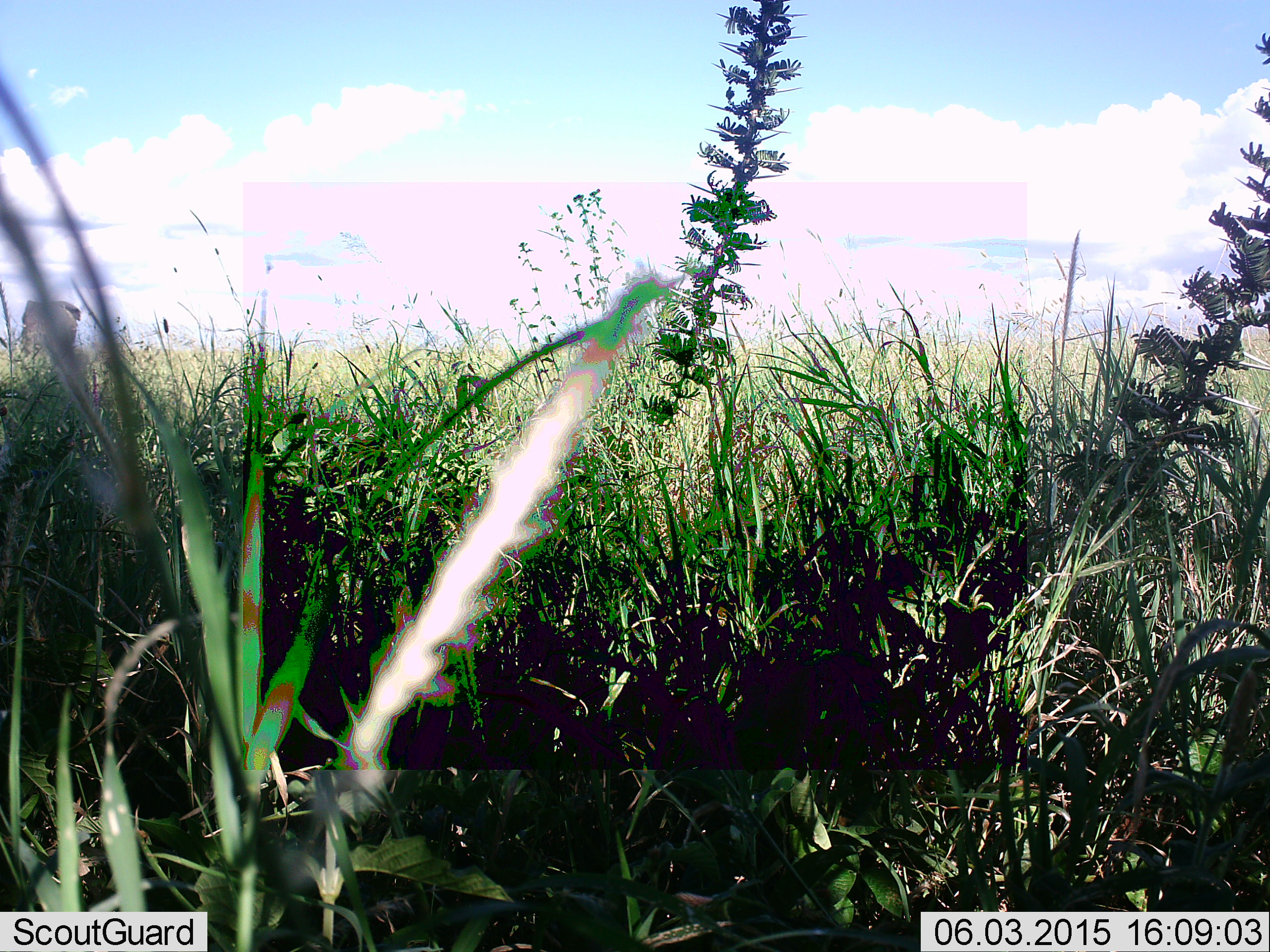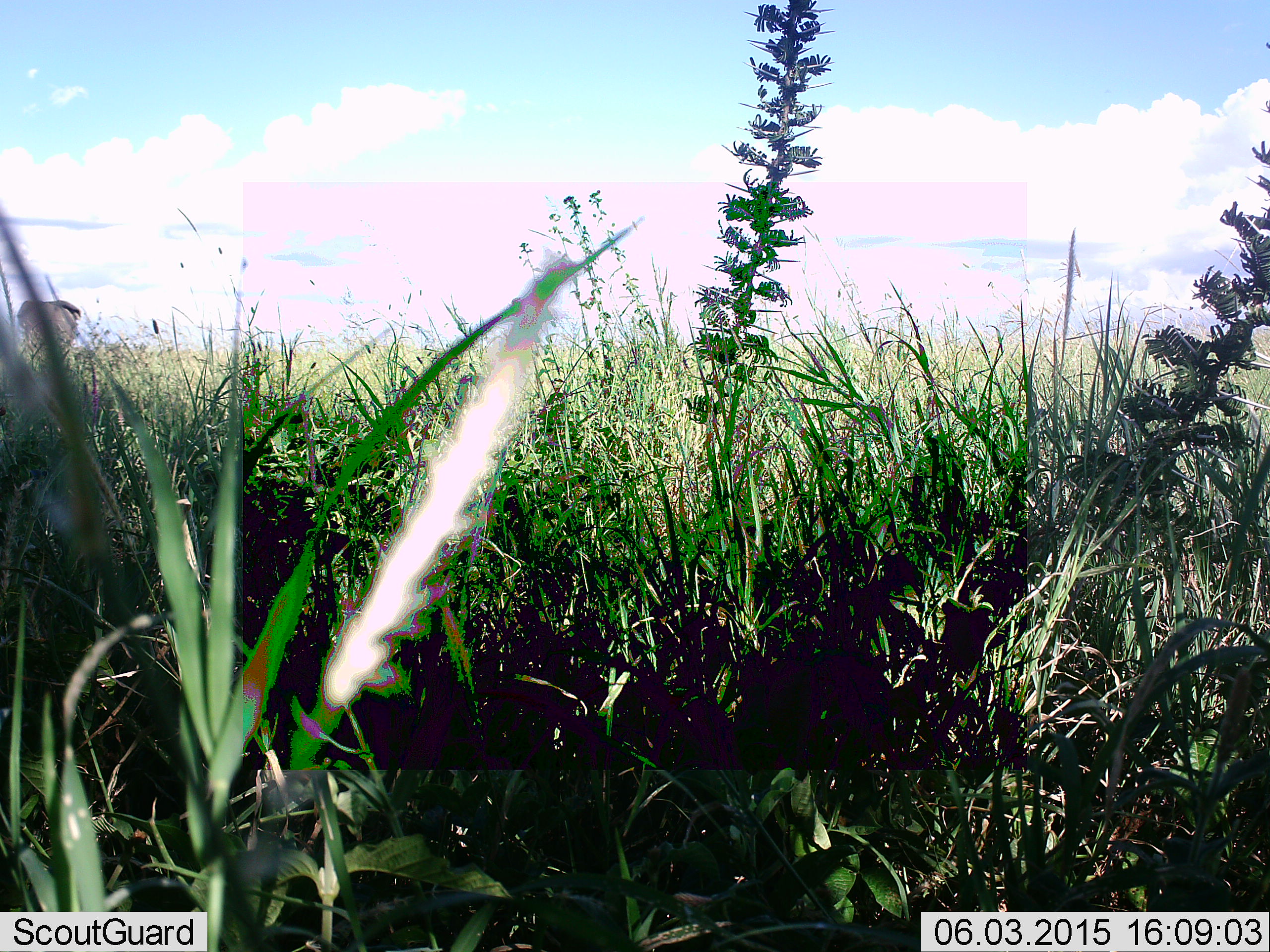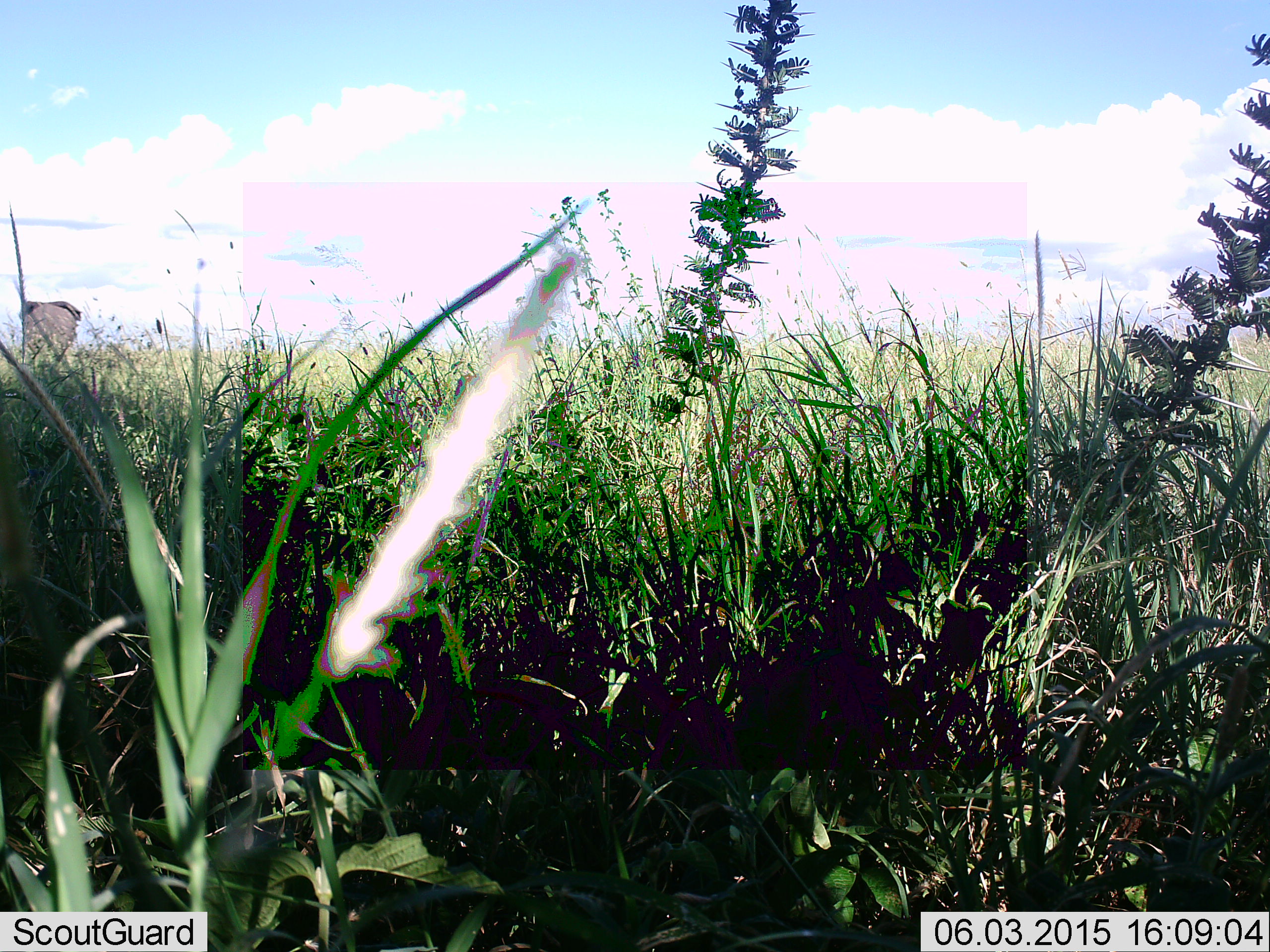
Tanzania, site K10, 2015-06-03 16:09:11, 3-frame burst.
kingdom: Animalia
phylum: Chordata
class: Mammalia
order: Proboscidea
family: Elephantidae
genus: Loxodonta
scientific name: Loxodonta africana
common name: african bush elephant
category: elephant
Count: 1.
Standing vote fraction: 90%.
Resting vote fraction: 0%.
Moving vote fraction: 10%.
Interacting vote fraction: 0%.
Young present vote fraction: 0%.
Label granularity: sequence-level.